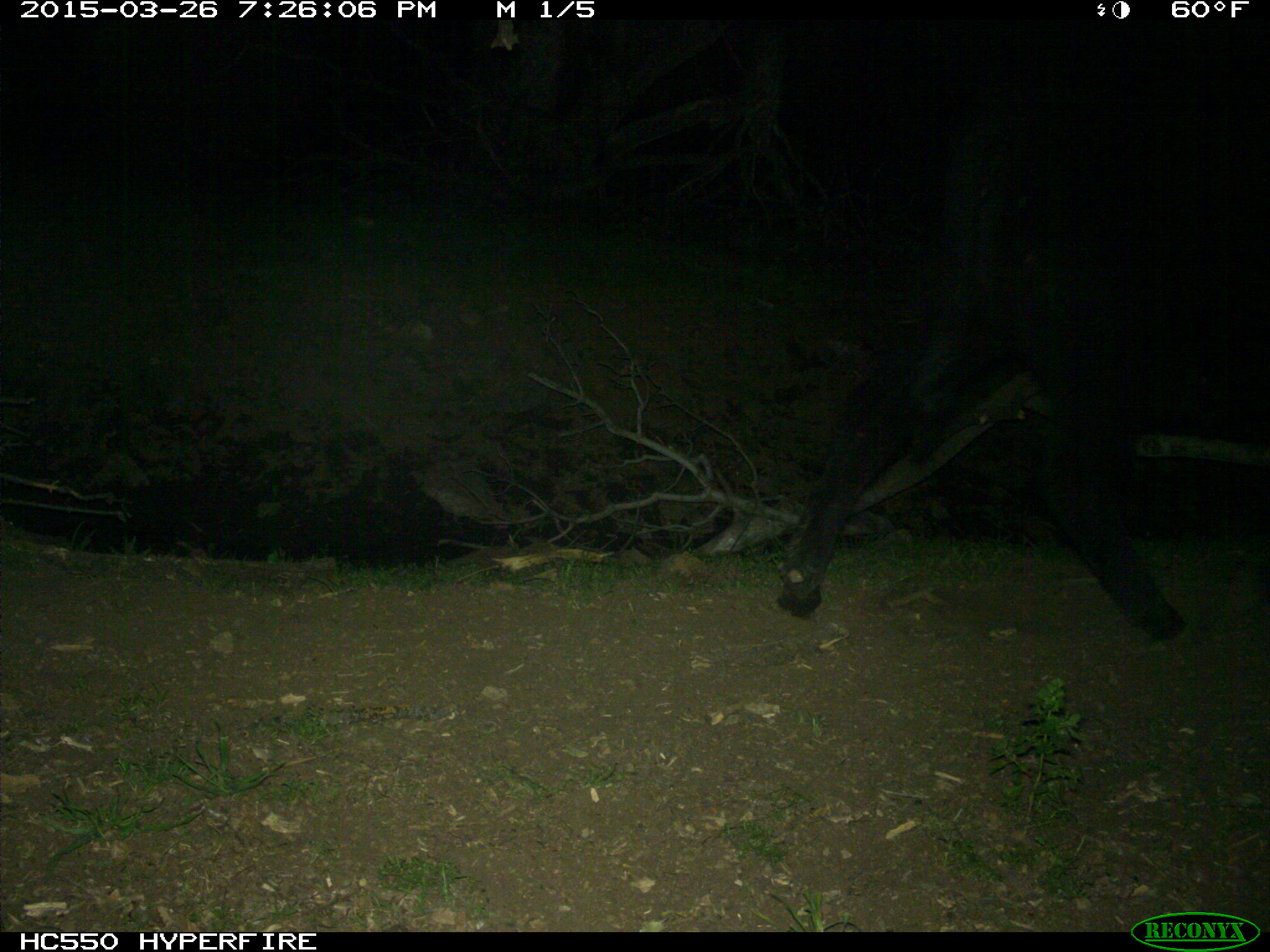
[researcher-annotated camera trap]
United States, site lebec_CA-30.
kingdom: Animalia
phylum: Chordata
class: Mammalia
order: Artiodactyla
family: Bovidae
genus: Bos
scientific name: Bos taurus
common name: domestic cow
Bos taurus (domestic cow).